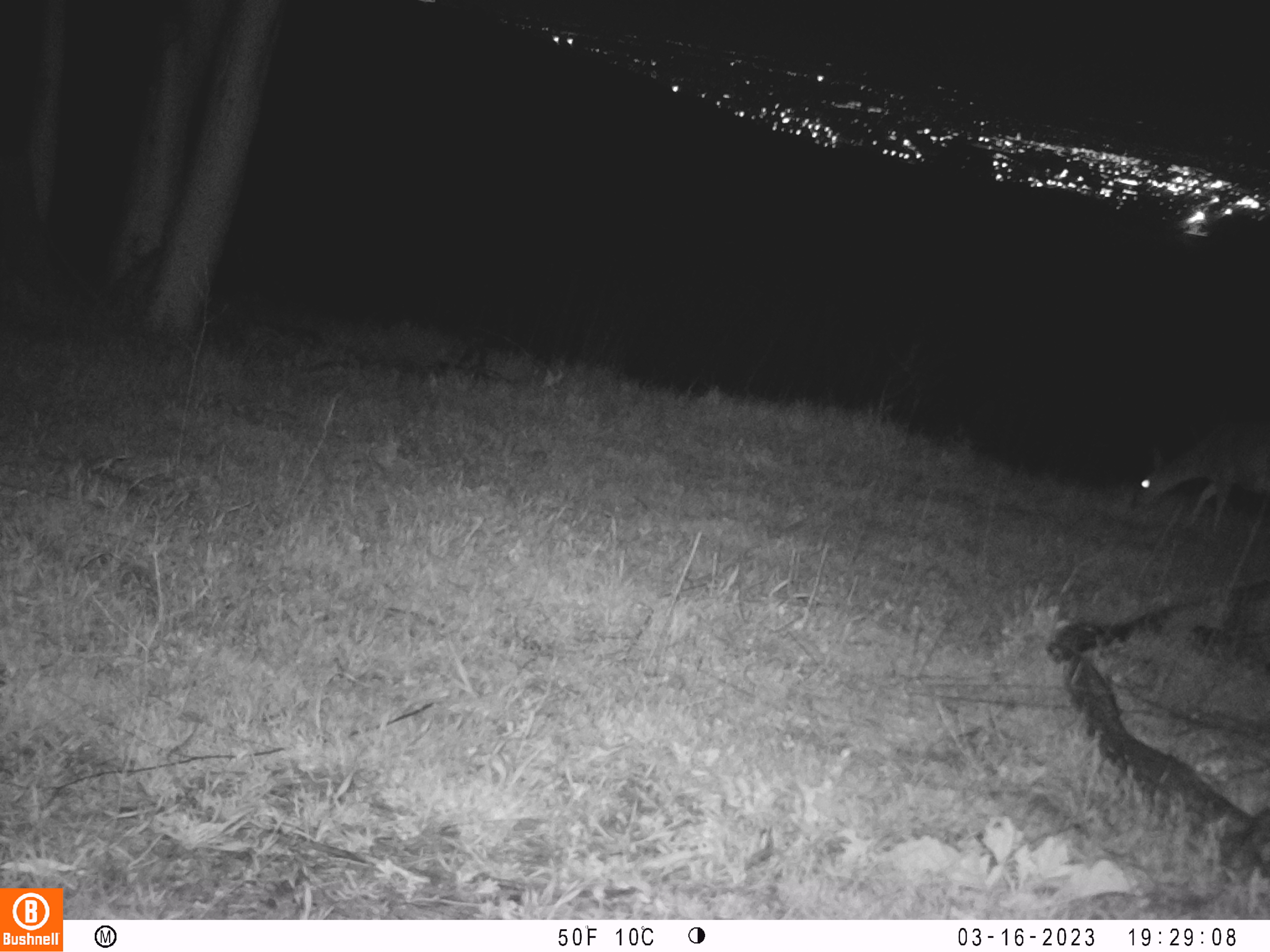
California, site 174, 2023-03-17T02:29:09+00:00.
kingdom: Animalia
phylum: Chordata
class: Mammalia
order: Artiodactyla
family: Cervidae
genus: Odocoileus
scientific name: Odocoileus hemionus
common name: mule deer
Mule deer (Odocoileus hemionus).